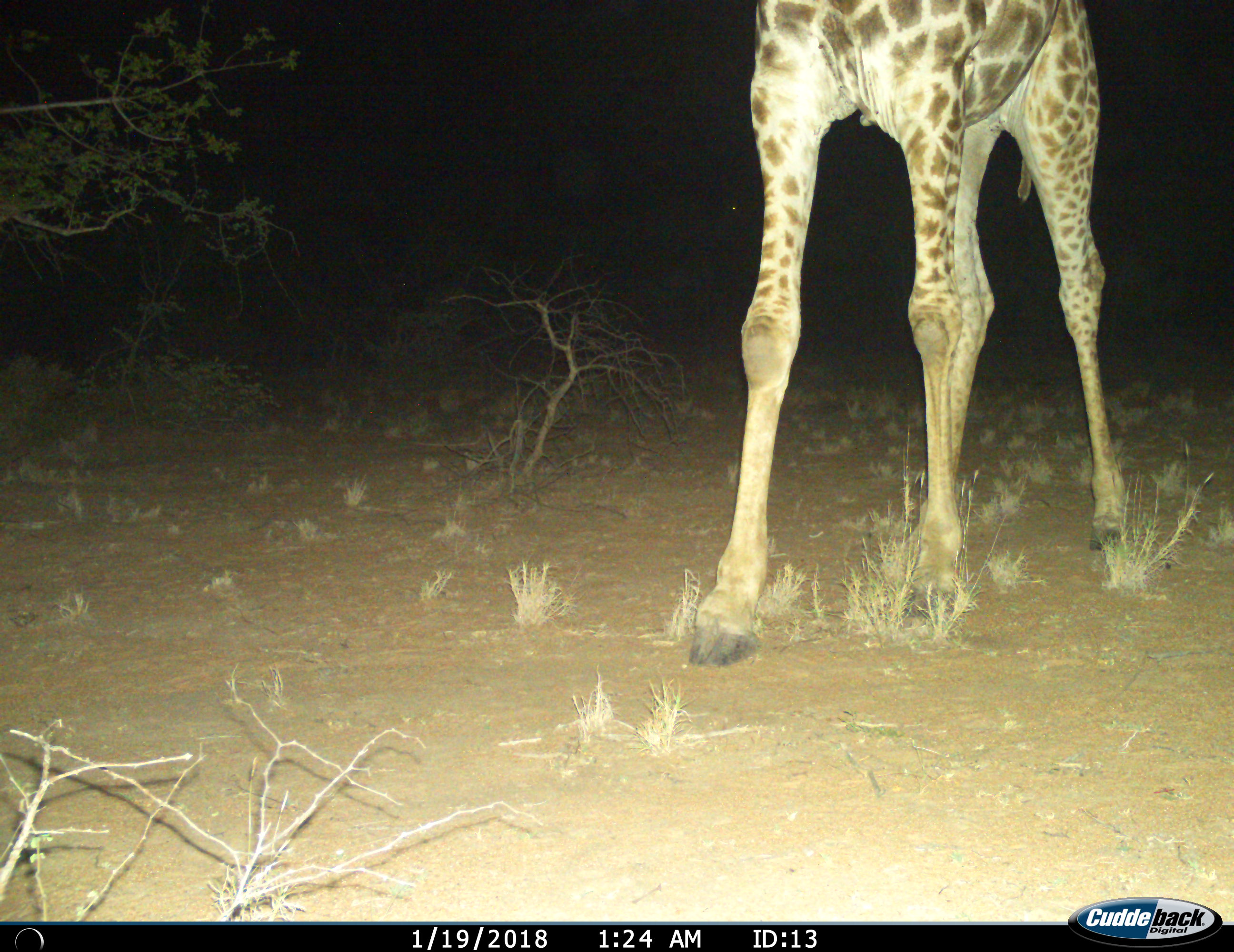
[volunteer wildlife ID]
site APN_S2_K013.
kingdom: Animalia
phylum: Chordata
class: Mammalia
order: Artiodactyla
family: Giraffidae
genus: Giraffa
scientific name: Giraffa camelopardalis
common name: giraffe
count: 1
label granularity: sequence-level